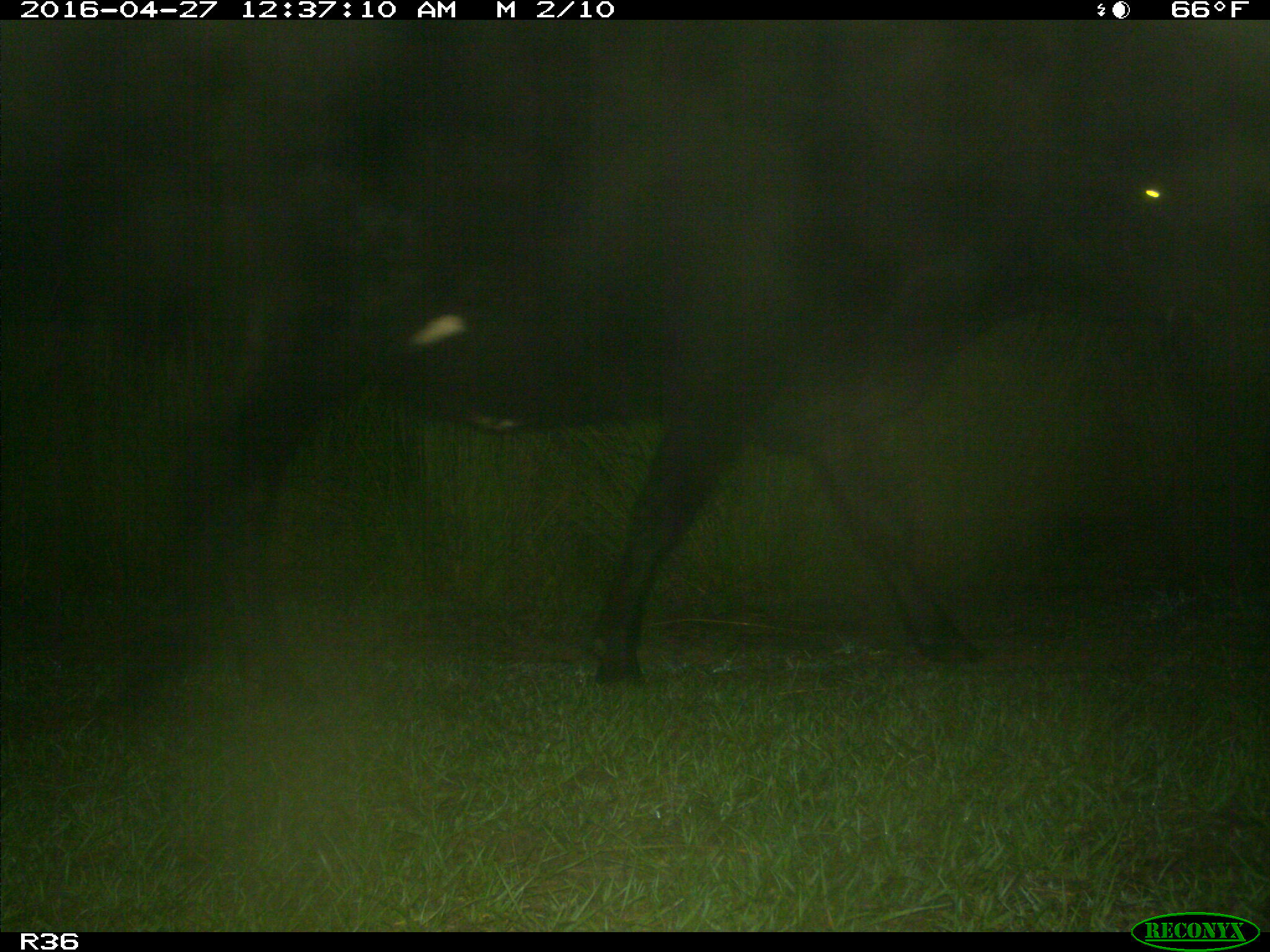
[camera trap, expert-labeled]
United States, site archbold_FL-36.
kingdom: Animalia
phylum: Chordata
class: Mammalia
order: Artiodactyla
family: Bovidae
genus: Bos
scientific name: Bos taurus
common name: domestic cow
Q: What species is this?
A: Bos taurus (domestic cow).